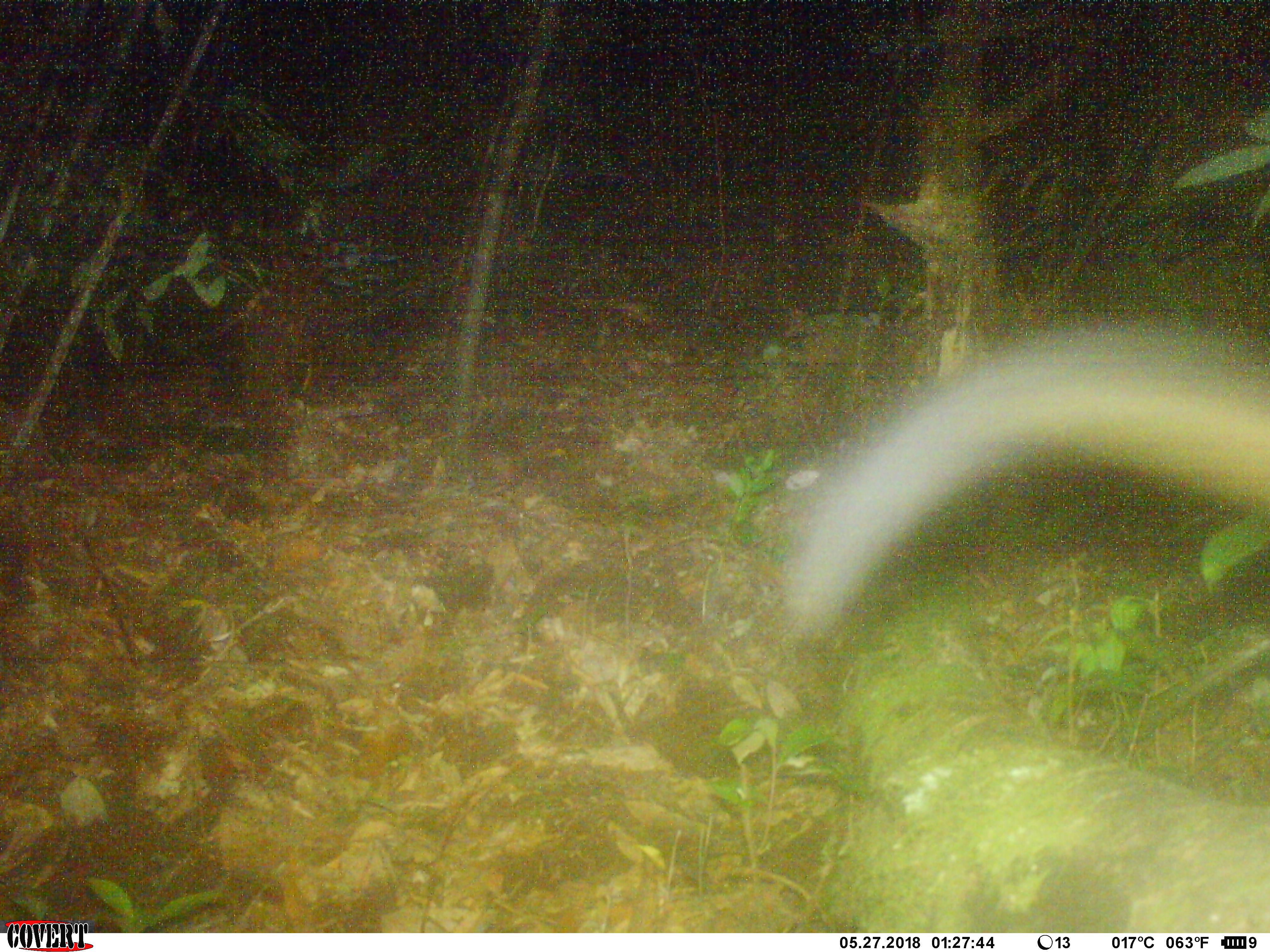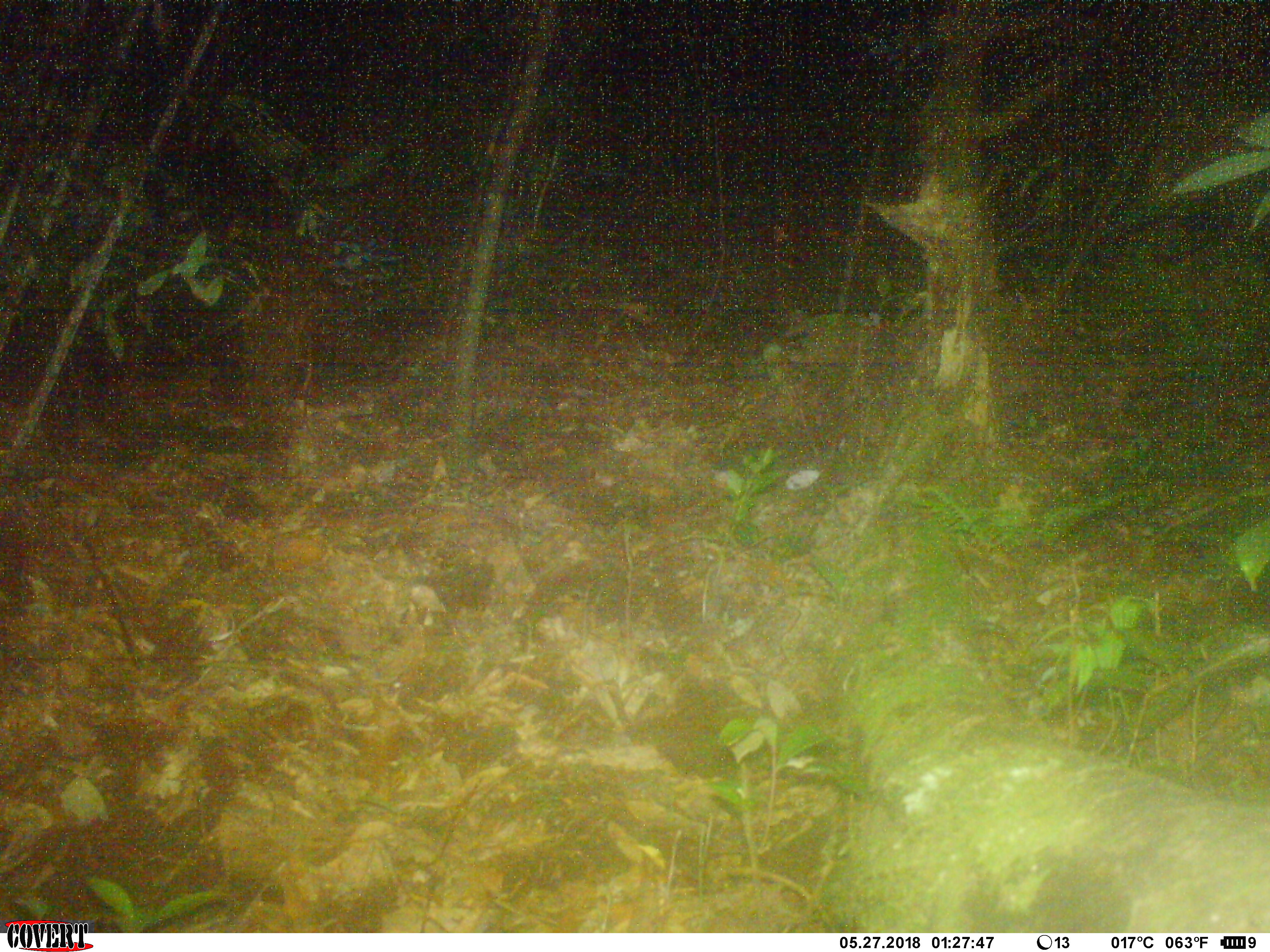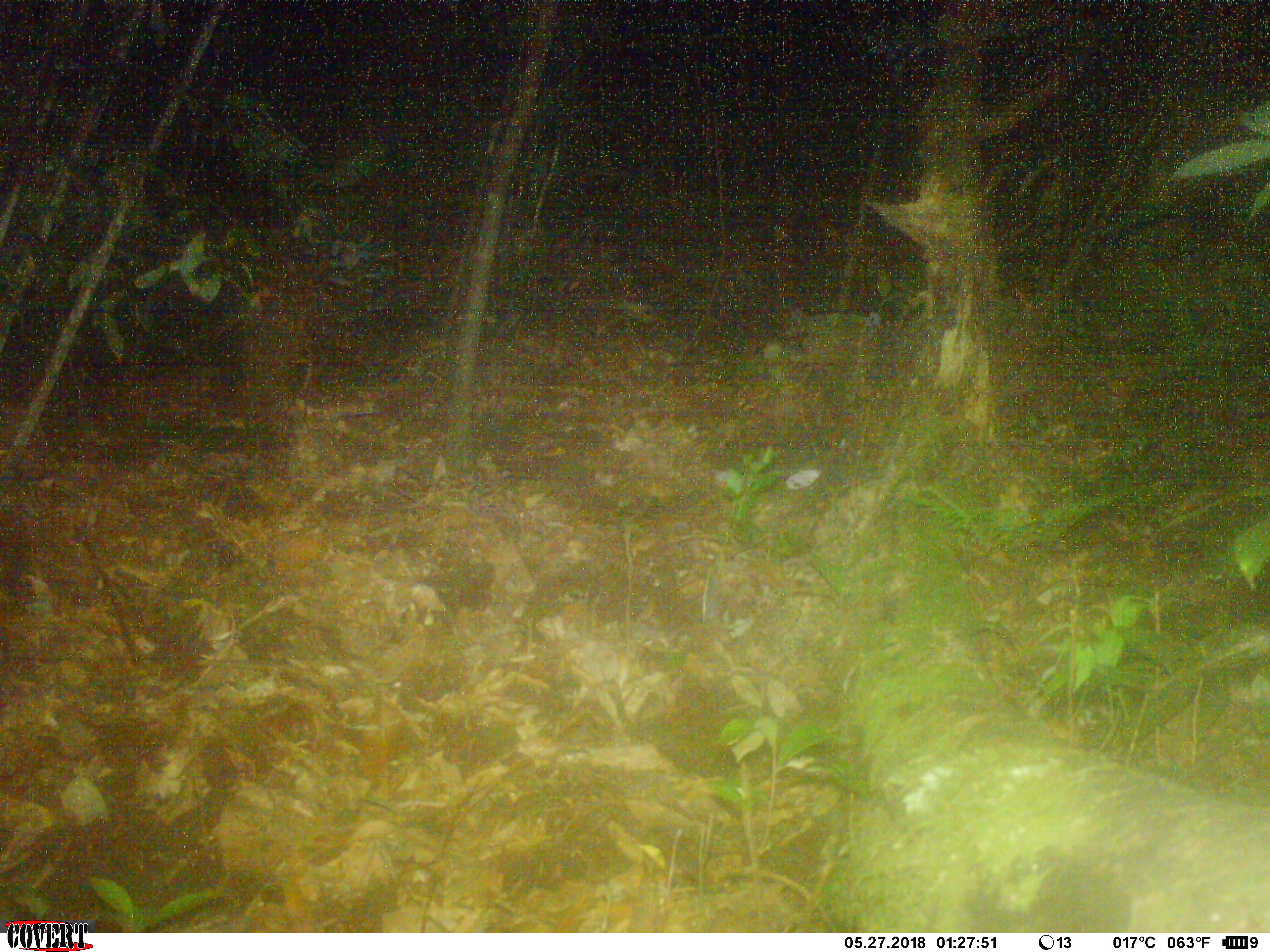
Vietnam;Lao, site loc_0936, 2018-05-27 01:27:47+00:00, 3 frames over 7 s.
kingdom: Animalia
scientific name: Animalia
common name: animal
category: unidentified animal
Unidentified animal (animal) (Animalia). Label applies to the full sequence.